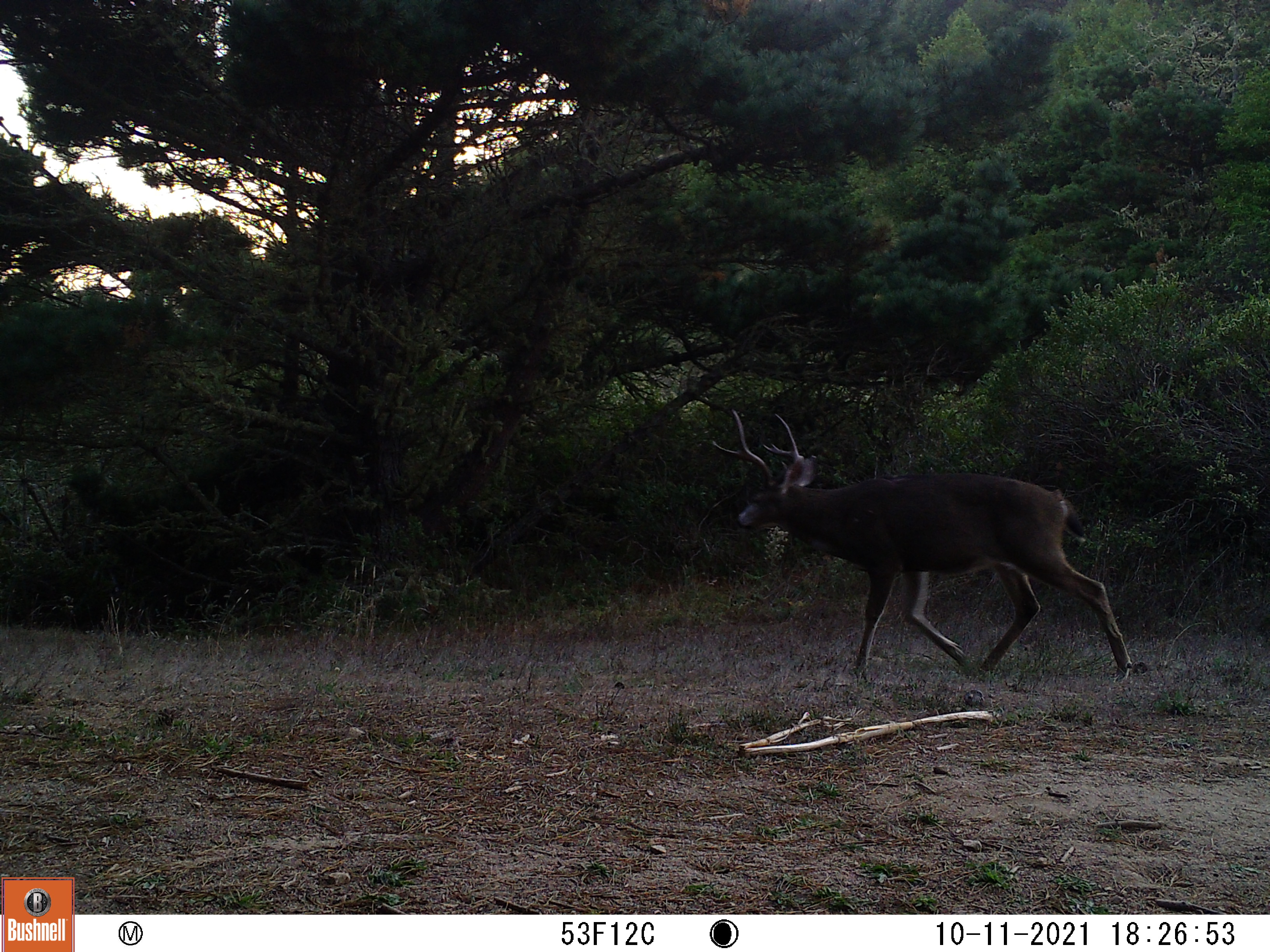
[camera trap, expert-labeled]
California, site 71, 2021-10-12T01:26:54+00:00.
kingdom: Animalia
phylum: Chordata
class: Mammalia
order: Artiodactyla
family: Cervidae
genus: Odocoileus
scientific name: Odocoileus hemionus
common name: mule deer